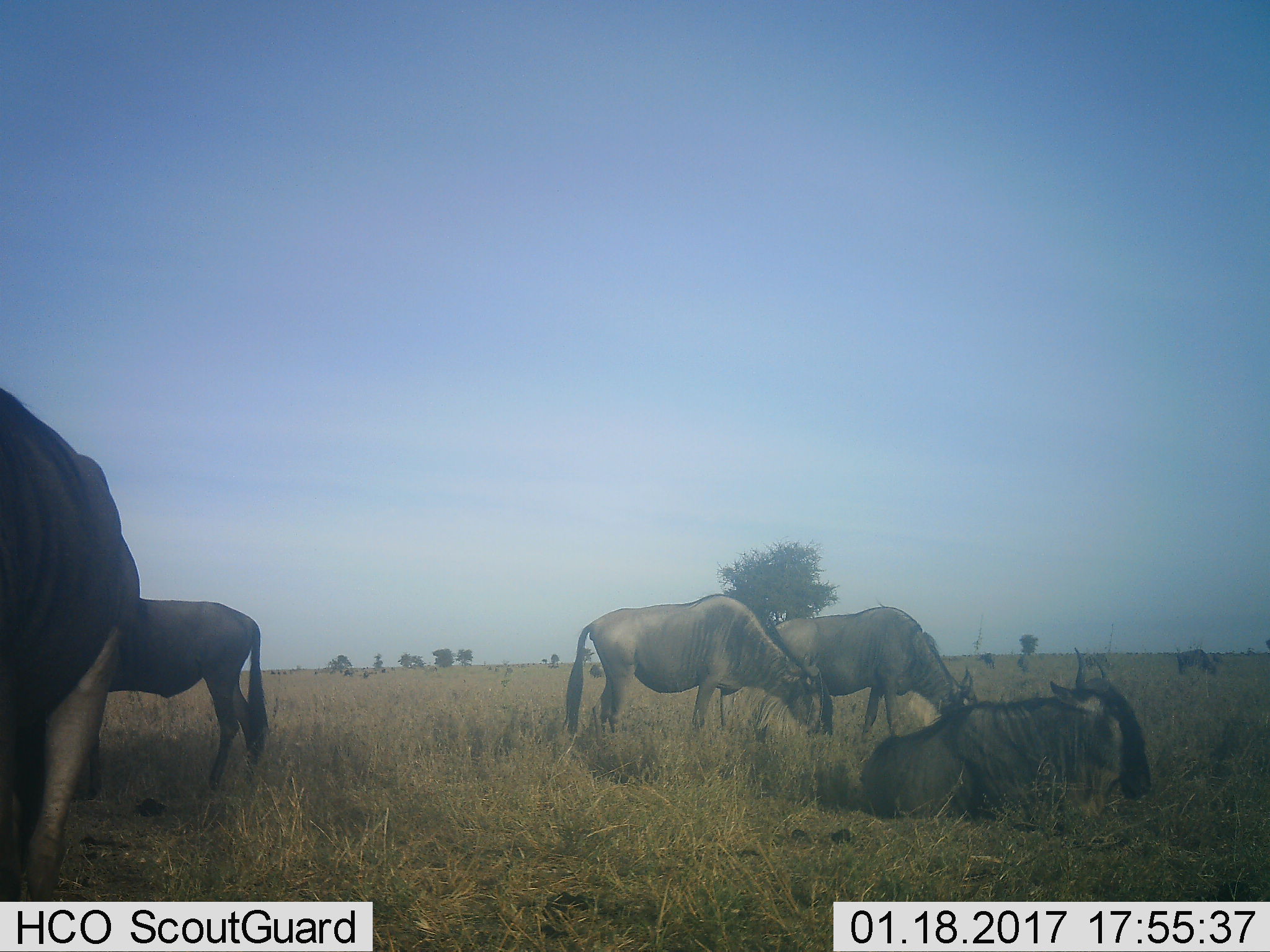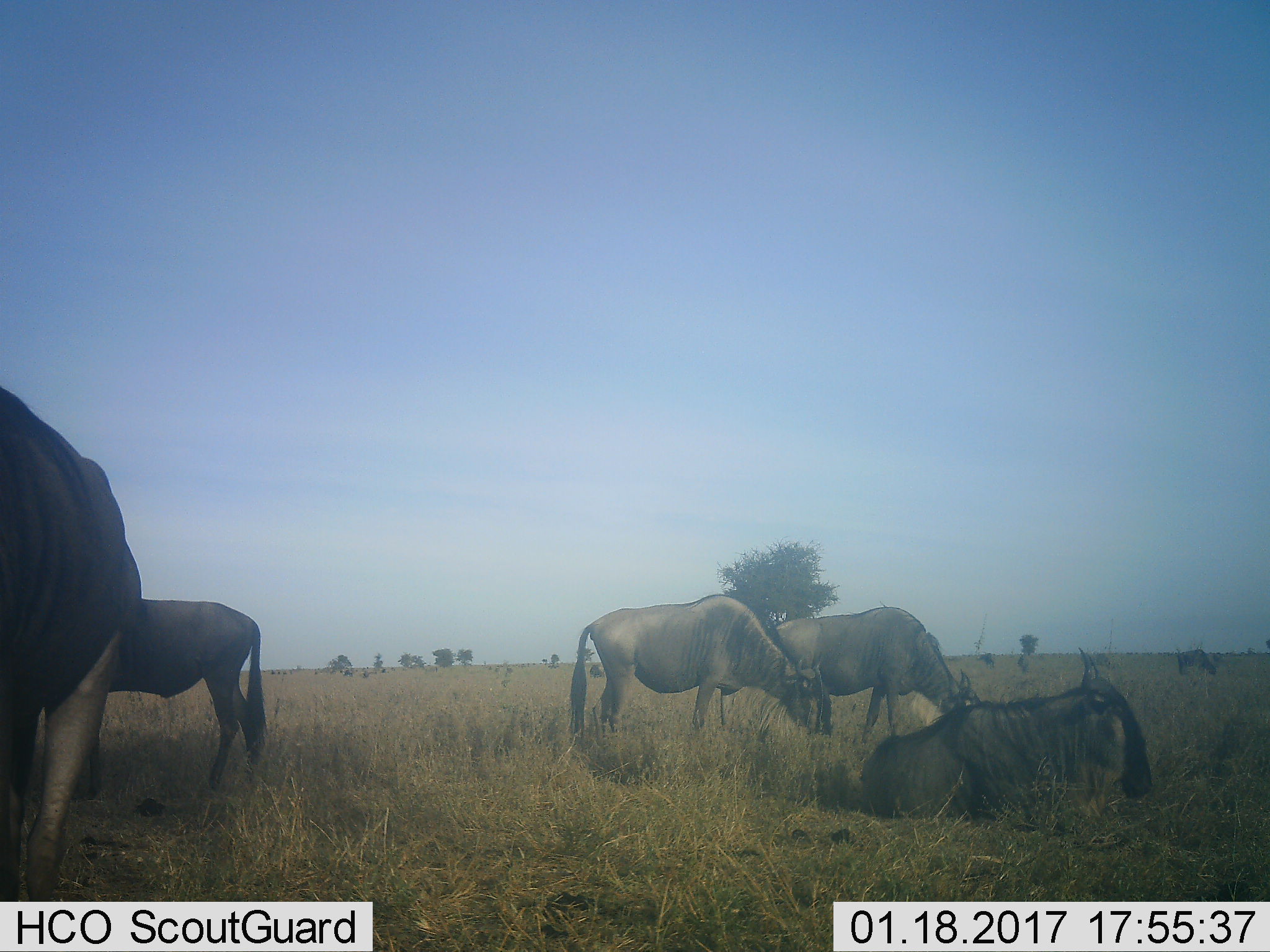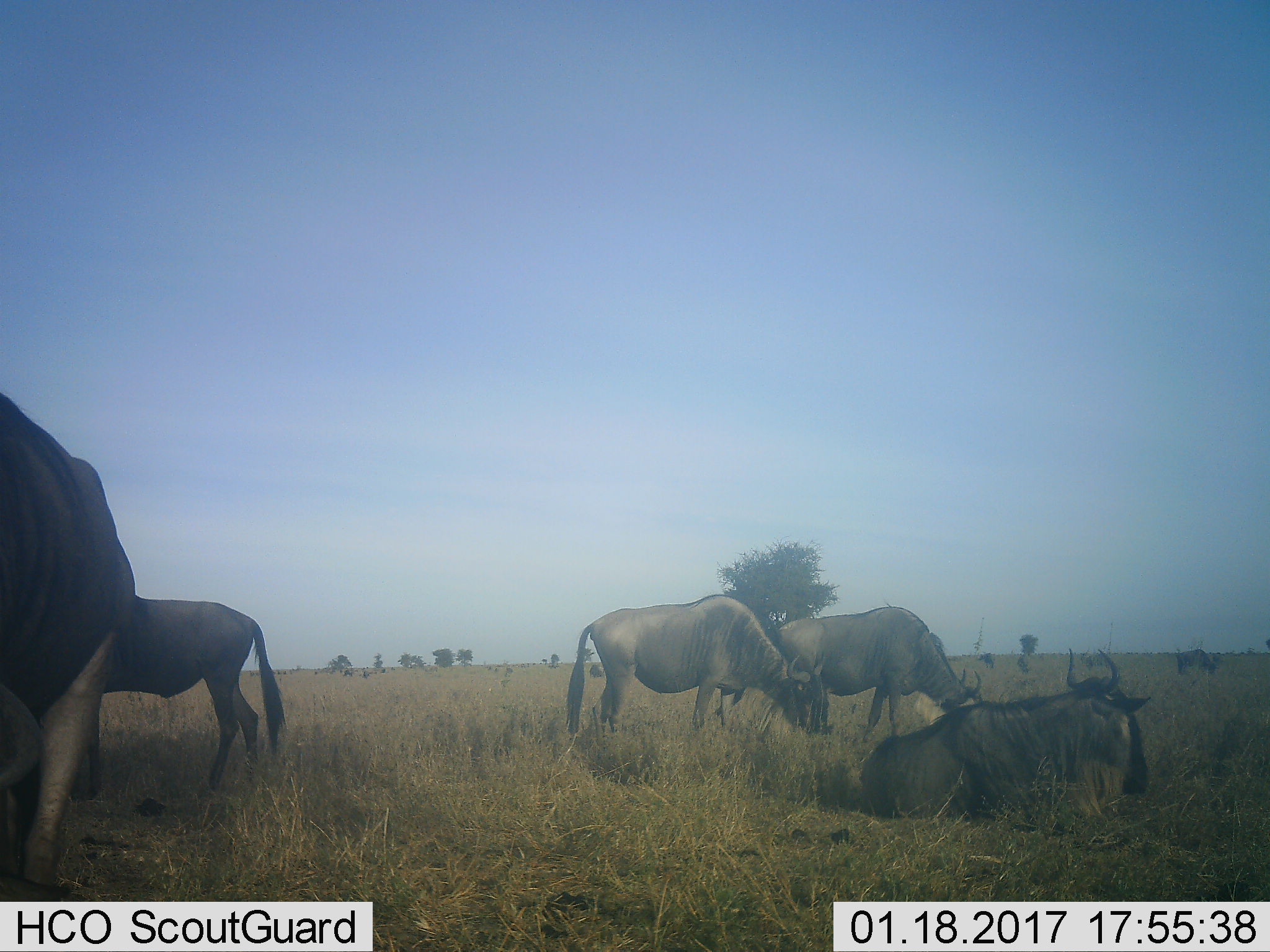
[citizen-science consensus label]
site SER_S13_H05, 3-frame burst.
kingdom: Animalia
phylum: Chordata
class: Mammalia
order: Artiodactyla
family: Bovidae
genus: Connochaetes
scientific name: Connochaetes taurinus taurinus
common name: blue wildebeest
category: wildebeestblue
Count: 6.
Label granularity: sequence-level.